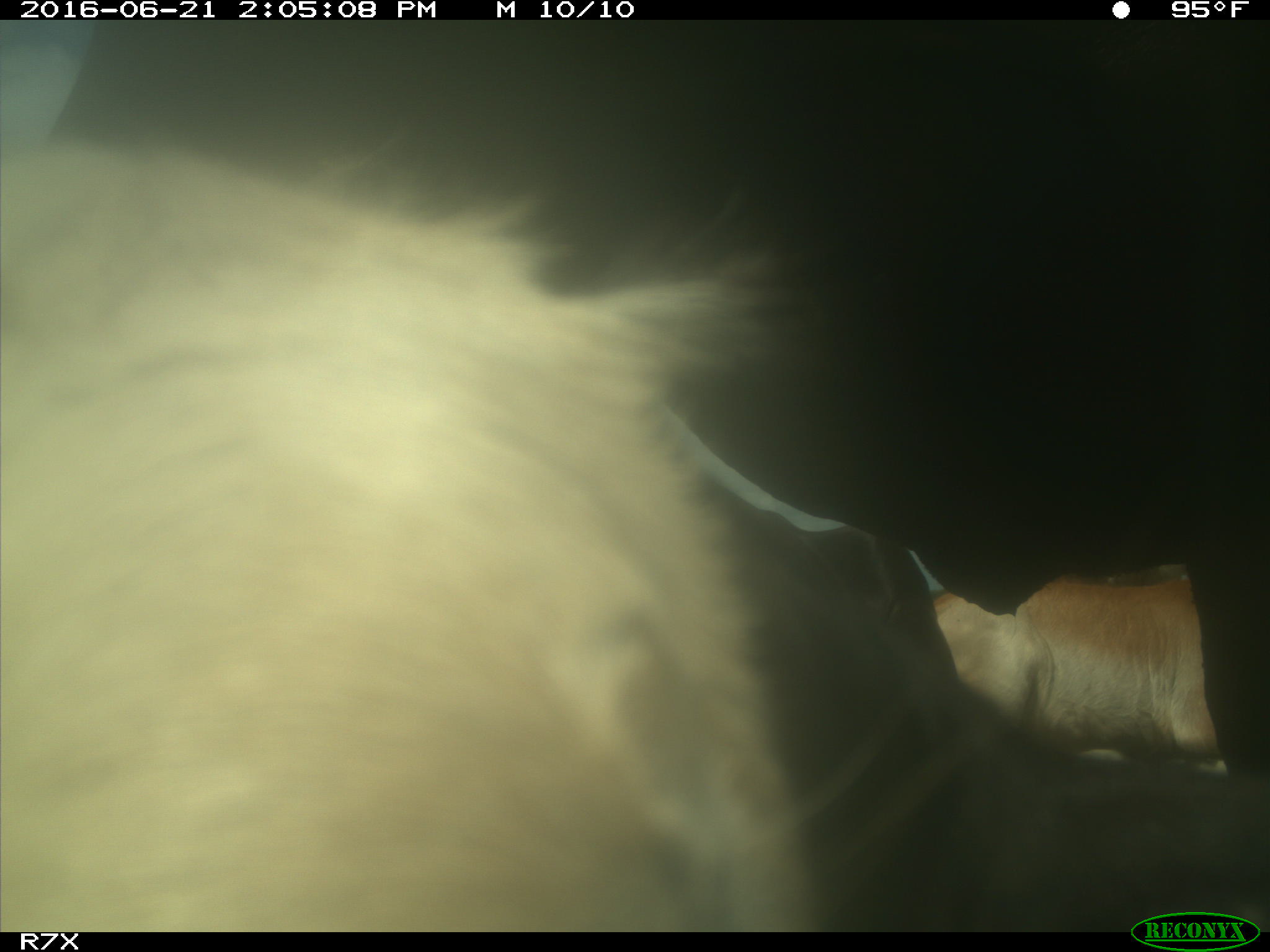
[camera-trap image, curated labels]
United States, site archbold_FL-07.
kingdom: Animalia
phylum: Chordata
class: Mammalia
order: Artiodactyla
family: Bovidae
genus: Bos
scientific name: Bos taurus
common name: domestic cow